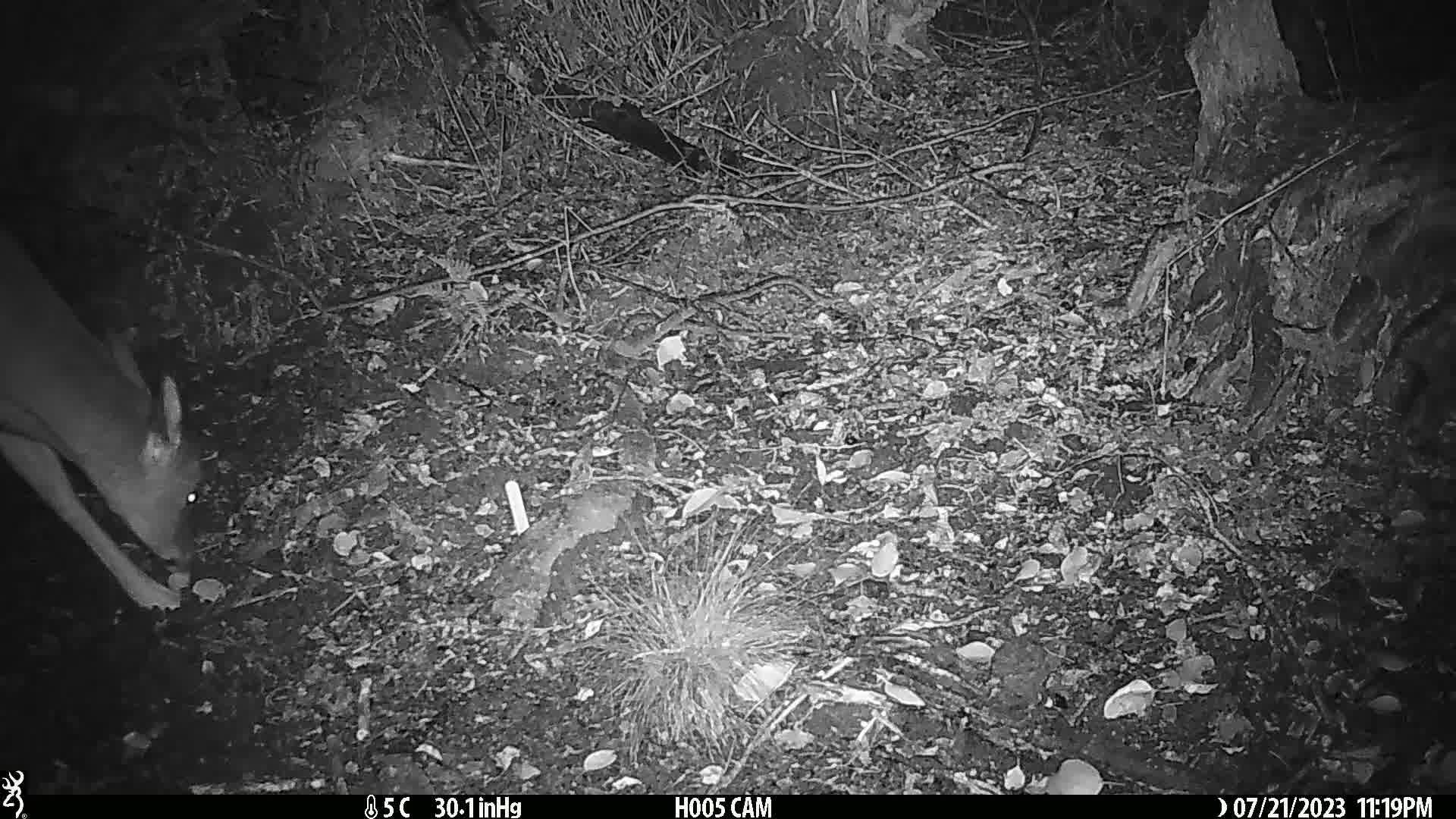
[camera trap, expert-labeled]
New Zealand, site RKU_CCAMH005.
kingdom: Animalia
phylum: Chordata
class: Mammalia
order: Artiodactyla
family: Cervidae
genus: Odocoileus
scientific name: Odocoileus virginianus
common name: white-tailed deer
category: white tailed deer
White tailed deer (white-tailed deer) (Odocoileus virginianus).